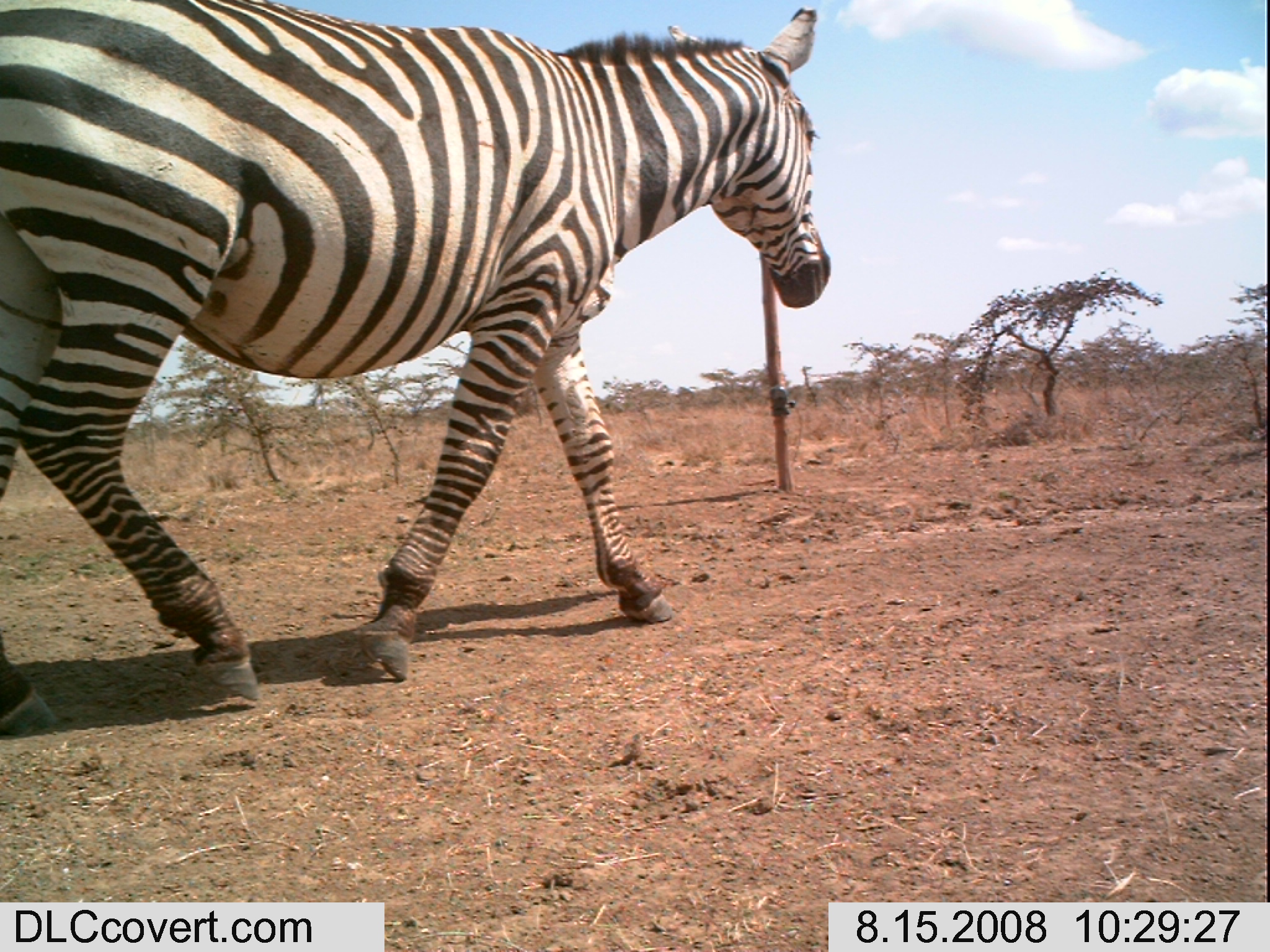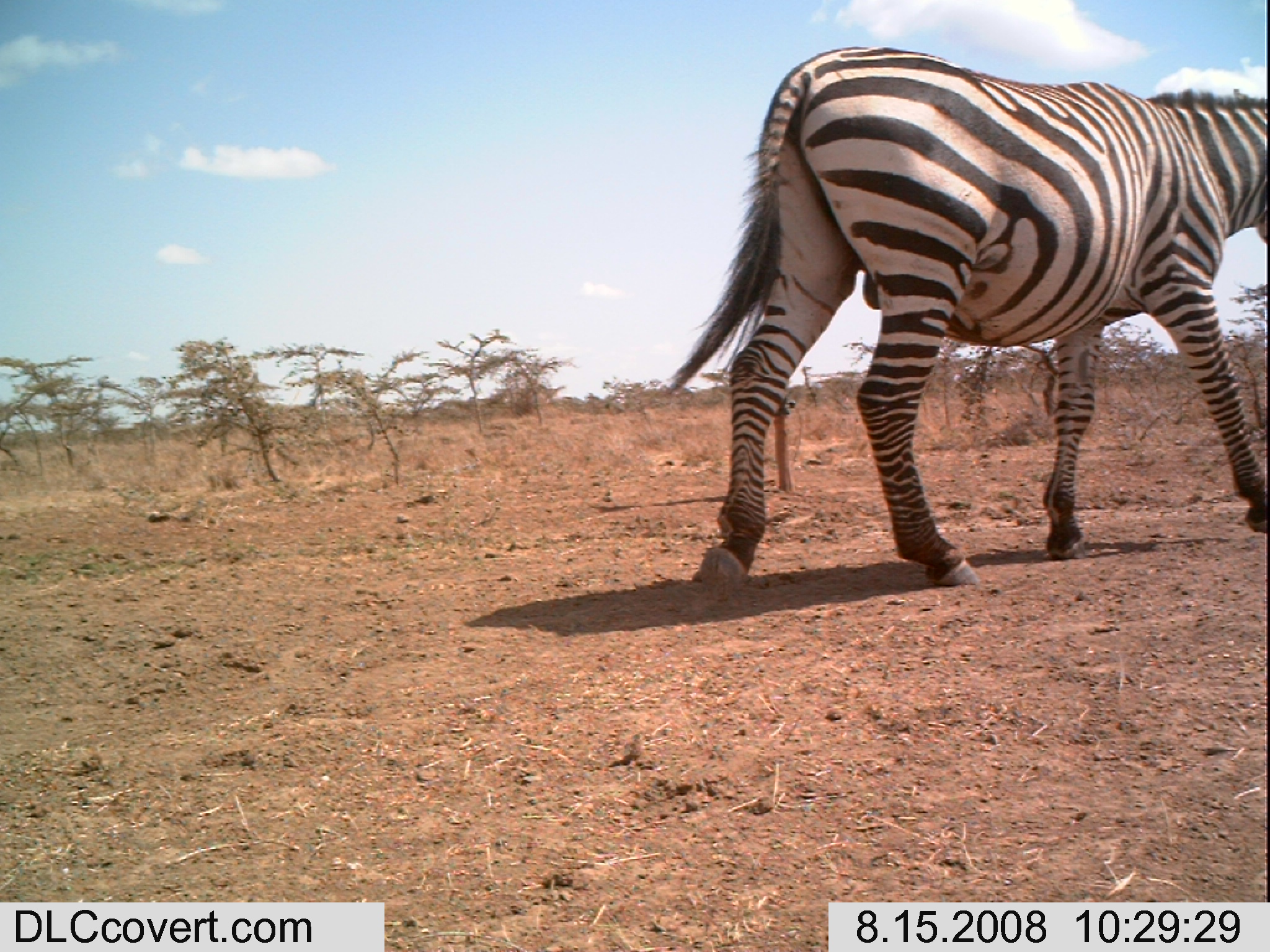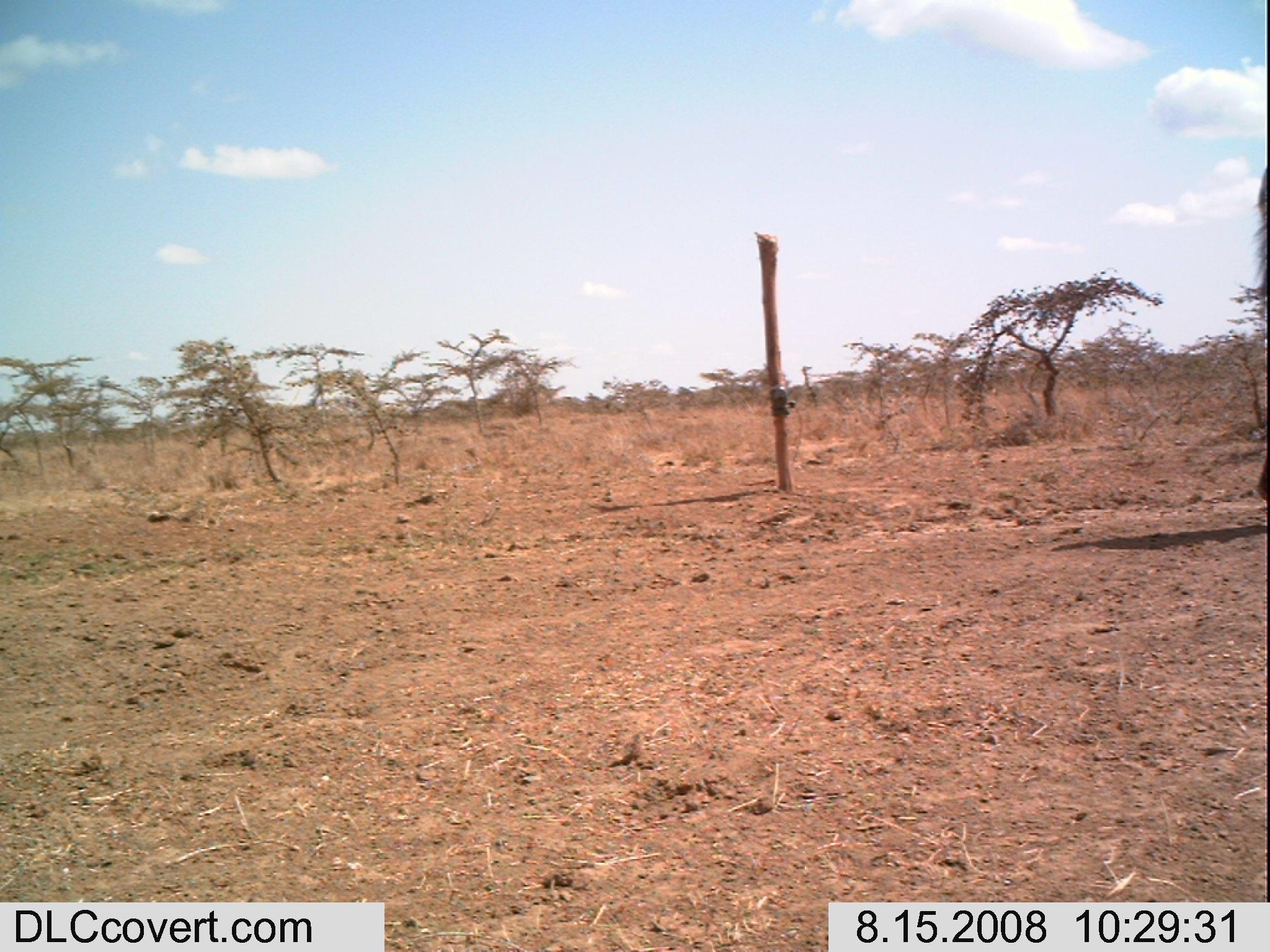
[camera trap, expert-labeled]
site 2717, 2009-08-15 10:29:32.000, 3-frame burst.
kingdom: Animalia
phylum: Chordata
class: Mammalia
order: Perissodactyla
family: Equidae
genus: Equus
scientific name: Equus quagga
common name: plains zebra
Equus quagga (plains zebra), count 1.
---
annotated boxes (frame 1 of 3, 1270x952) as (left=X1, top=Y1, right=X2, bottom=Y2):
equus quagga: (left=0, top=0, right=830, bottom=735)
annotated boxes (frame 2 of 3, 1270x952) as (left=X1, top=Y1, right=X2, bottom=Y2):
equus quagga: (left=666, top=42, right=1270, bottom=588)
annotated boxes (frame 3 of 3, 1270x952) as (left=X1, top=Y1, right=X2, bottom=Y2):
equus quagga: (left=1249, top=159, right=1270, bottom=504)